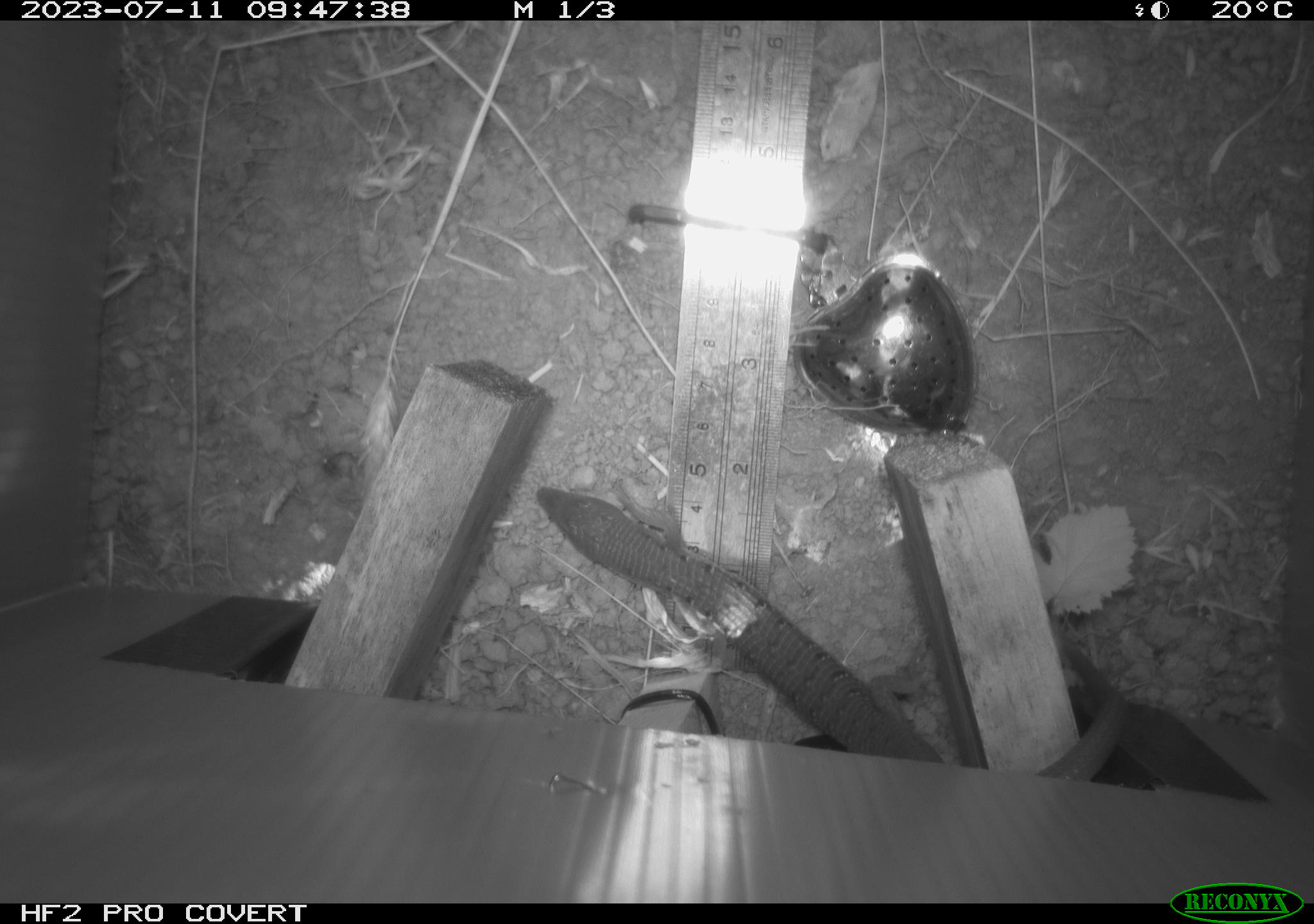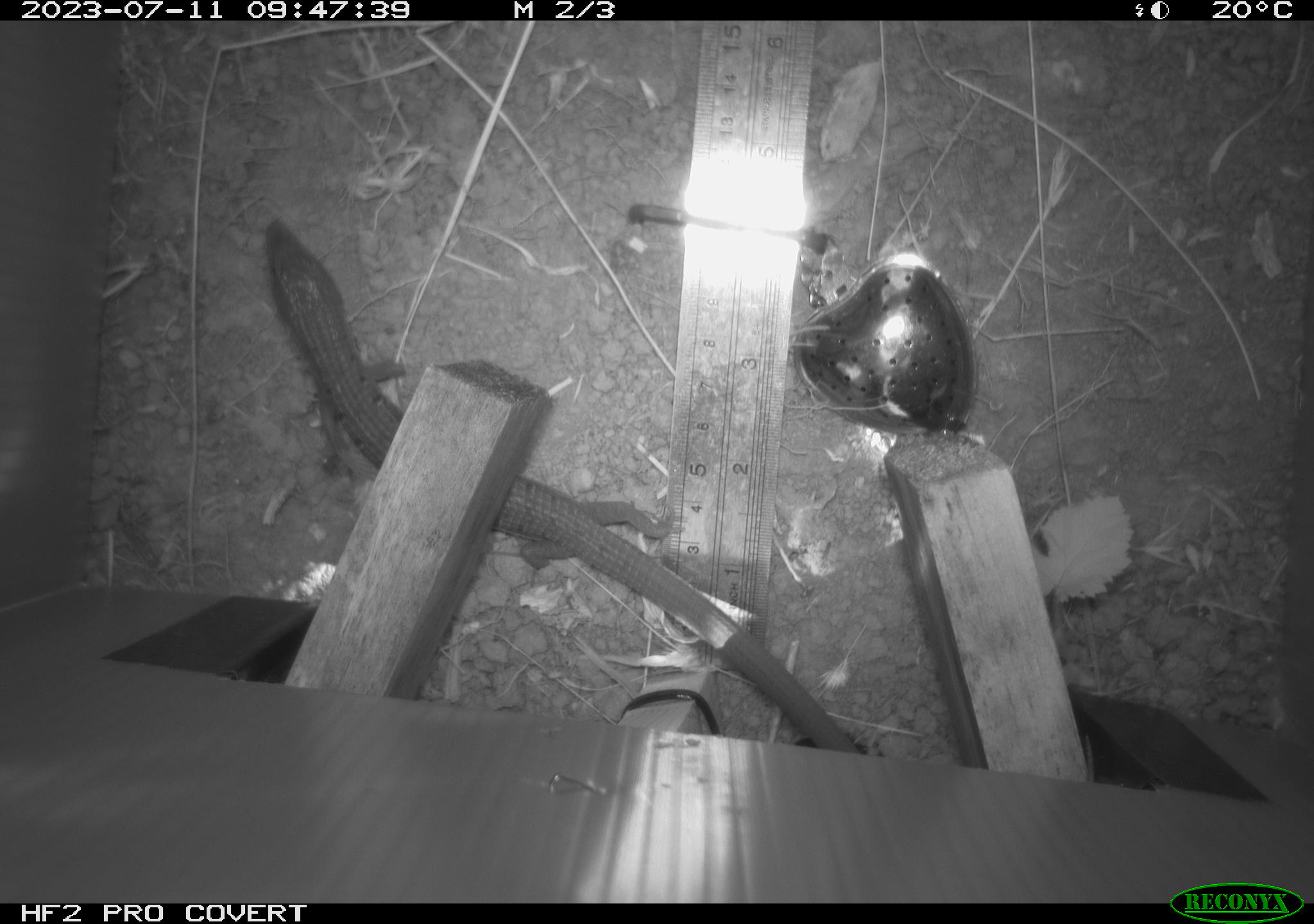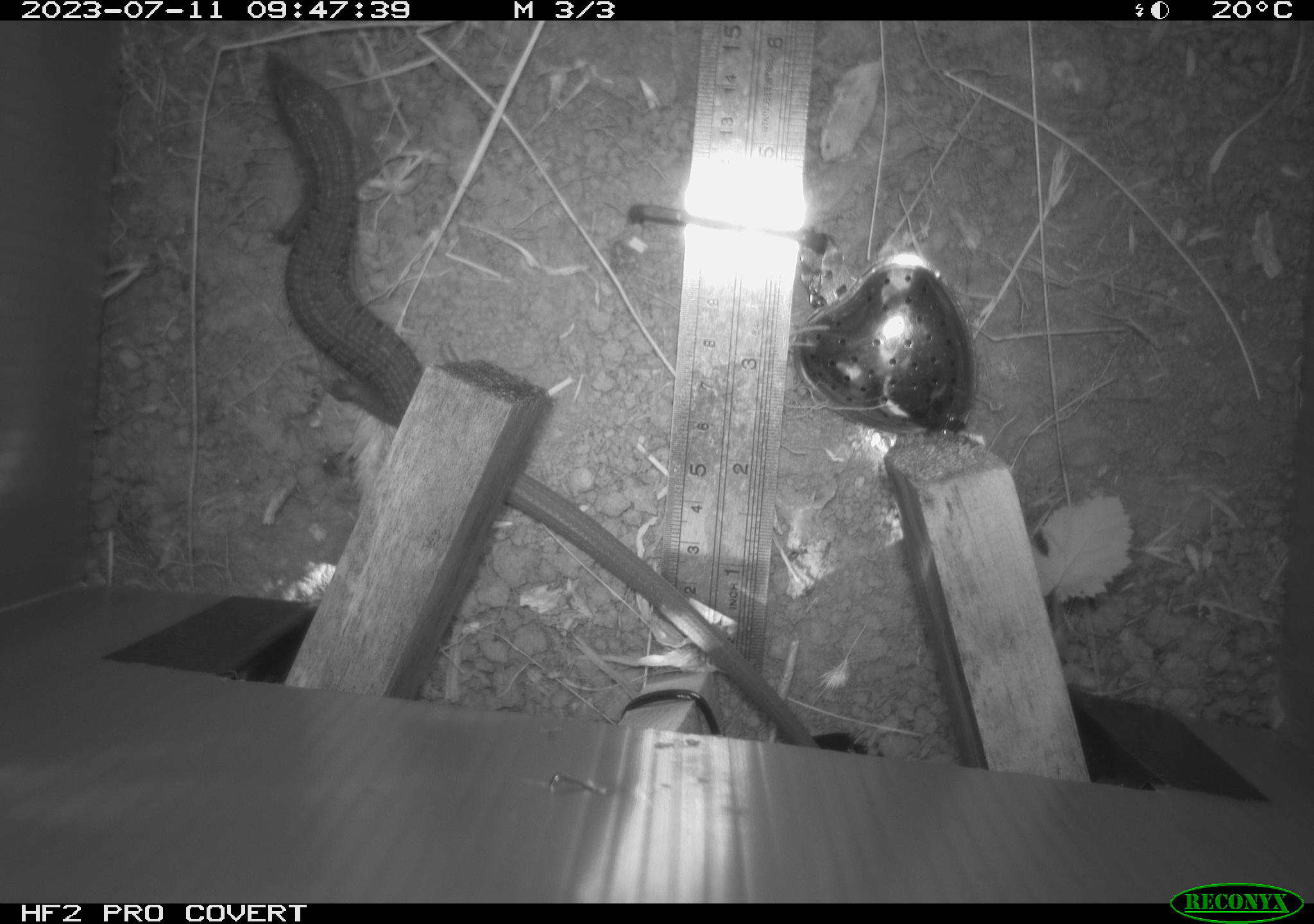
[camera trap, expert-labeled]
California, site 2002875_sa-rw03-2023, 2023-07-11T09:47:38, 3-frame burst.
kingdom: Animalia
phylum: Chordata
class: Reptilia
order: Squamata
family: Anguidae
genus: Elgaria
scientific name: Elgaria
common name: alligator lizards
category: elgaria species